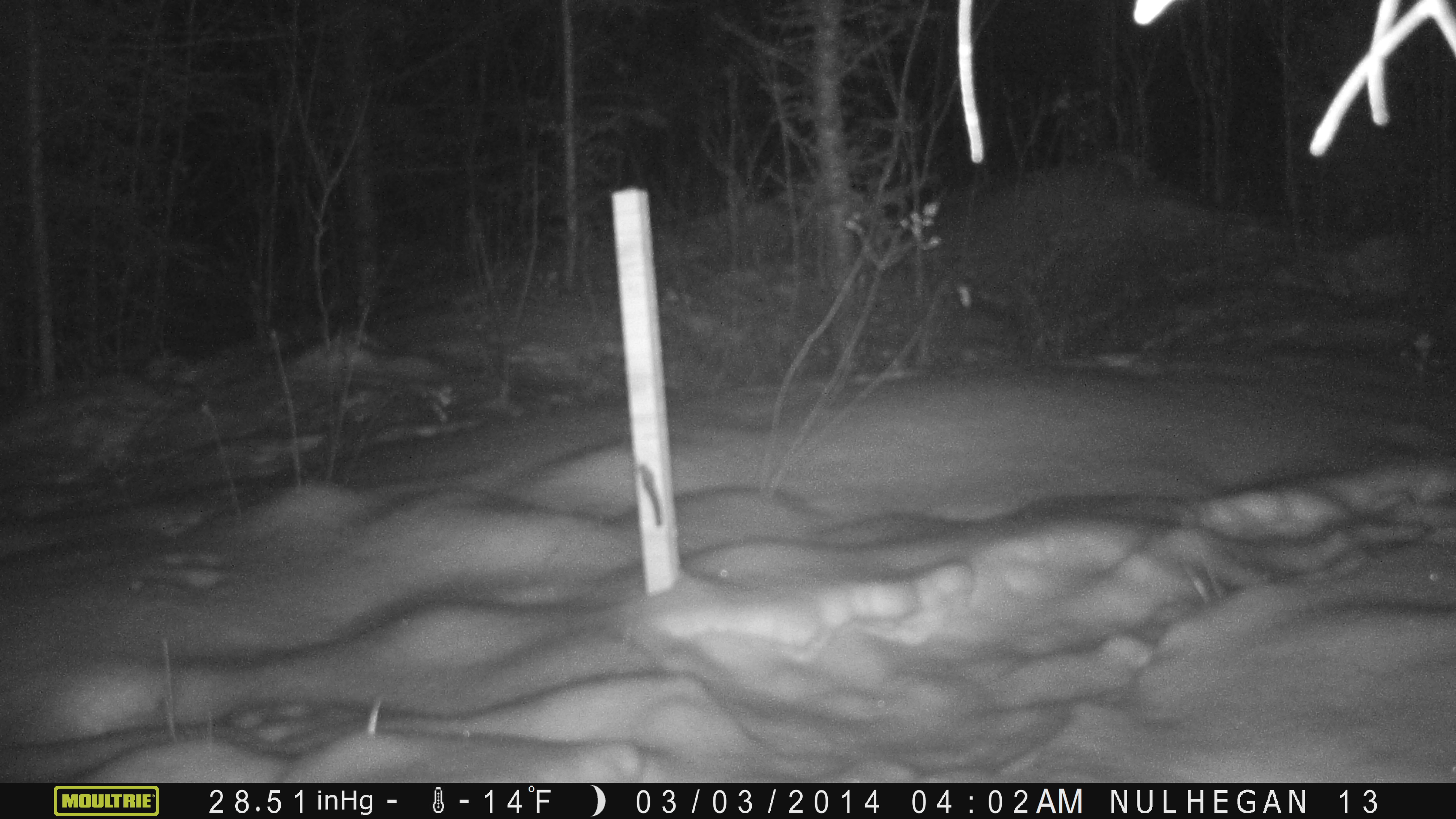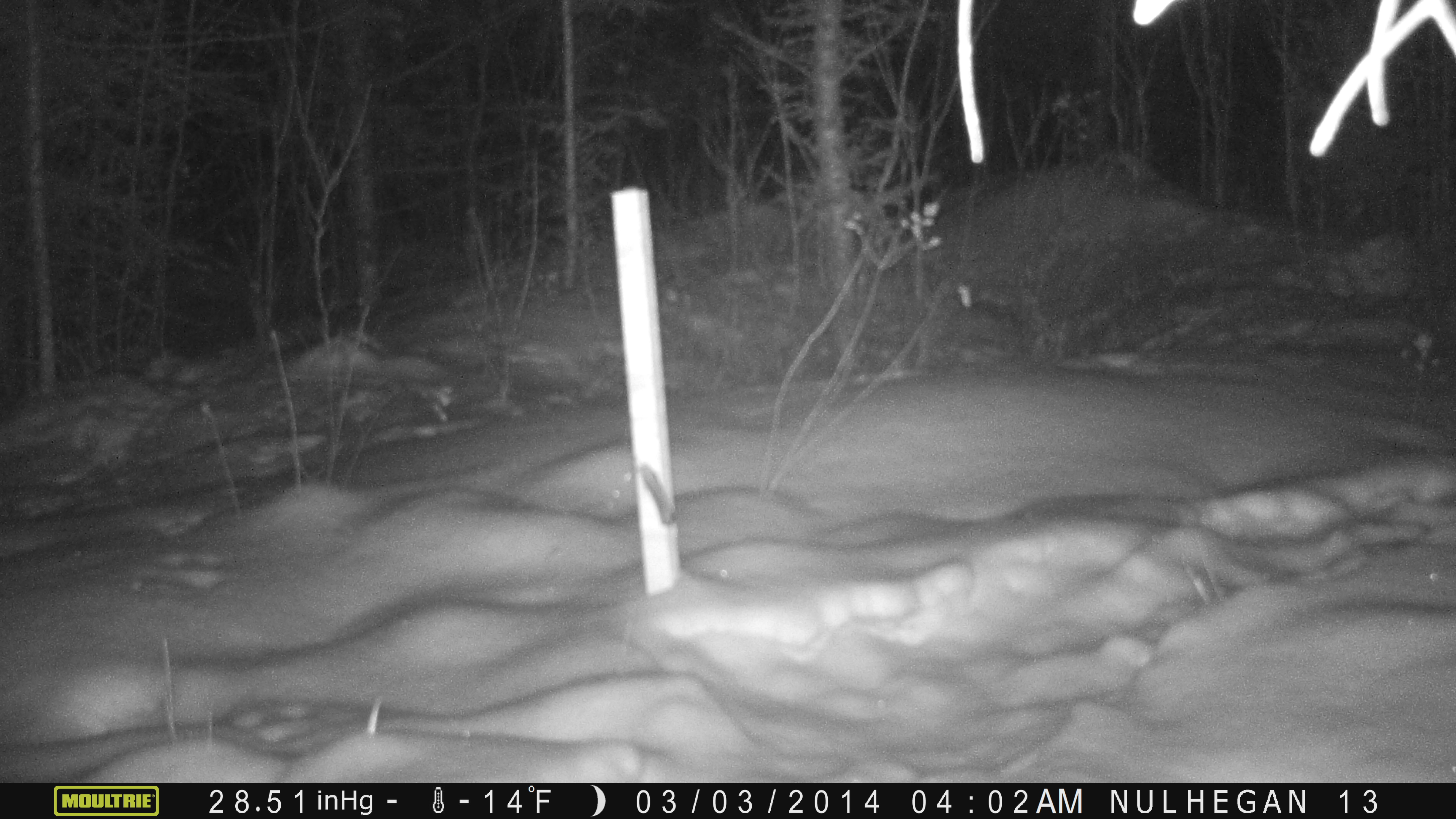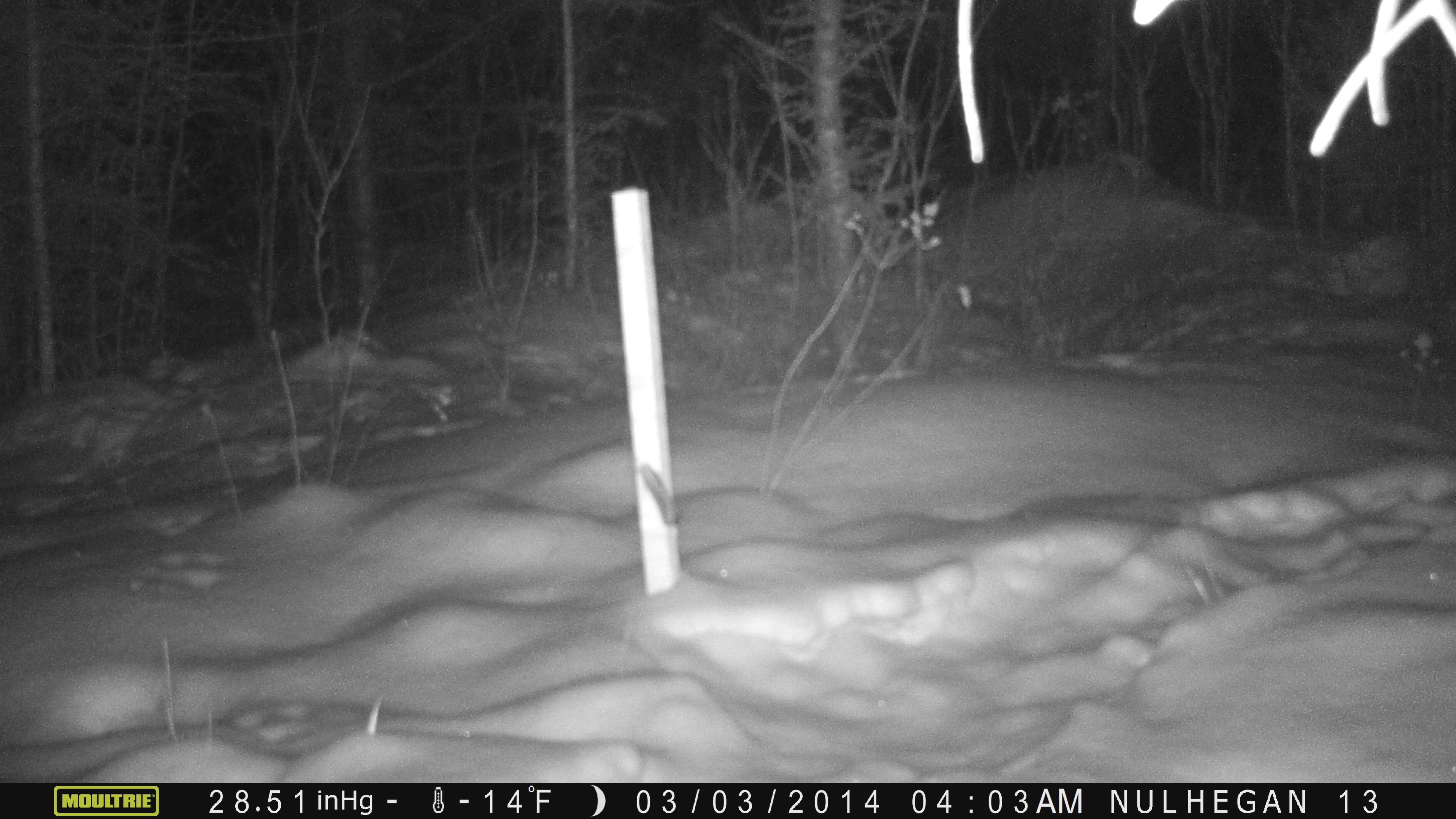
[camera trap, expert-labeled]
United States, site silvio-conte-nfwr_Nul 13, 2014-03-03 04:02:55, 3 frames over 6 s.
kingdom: Animalia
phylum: Chordata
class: Mammalia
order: Lagomorpha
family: Leporidae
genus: Lepus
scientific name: Lepus americanus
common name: snowshoe hare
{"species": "snowshoe hare (Lepus americanus)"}